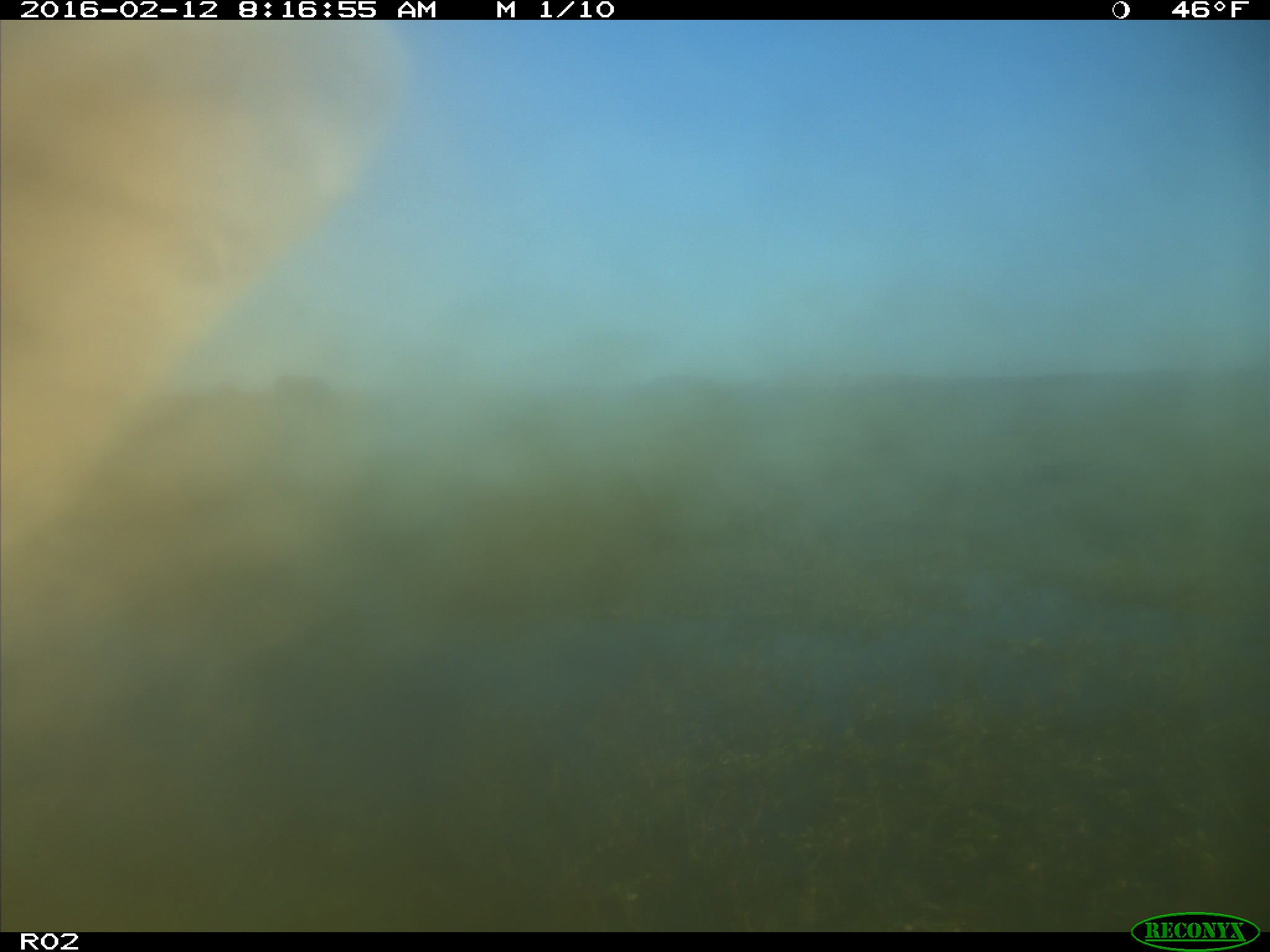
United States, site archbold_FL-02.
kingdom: Animalia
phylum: Chordata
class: Mammalia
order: Artiodactyla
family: Bovidae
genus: Bos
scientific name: Bos taurus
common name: domestic cow